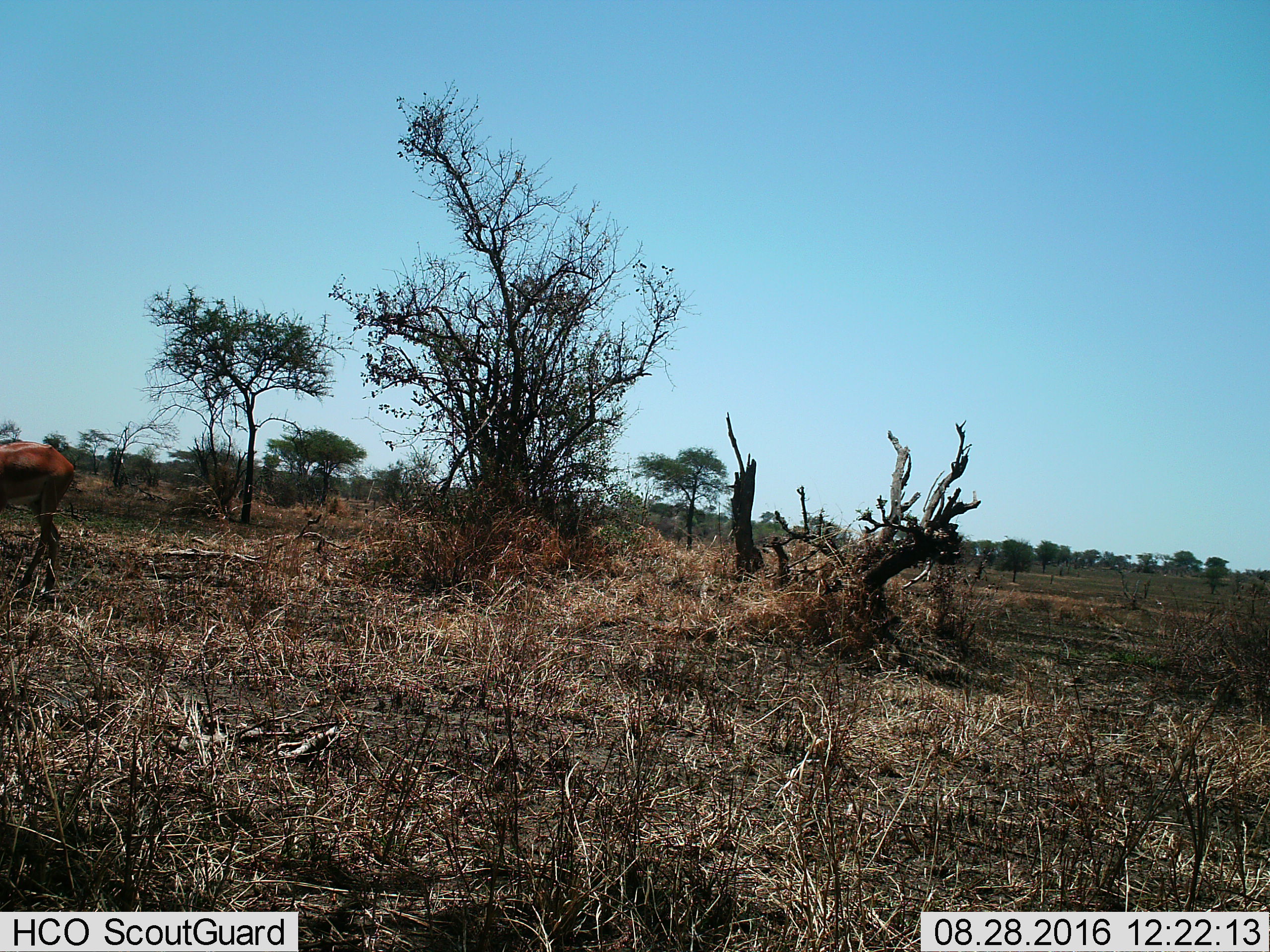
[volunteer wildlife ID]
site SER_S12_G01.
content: unidentified animal